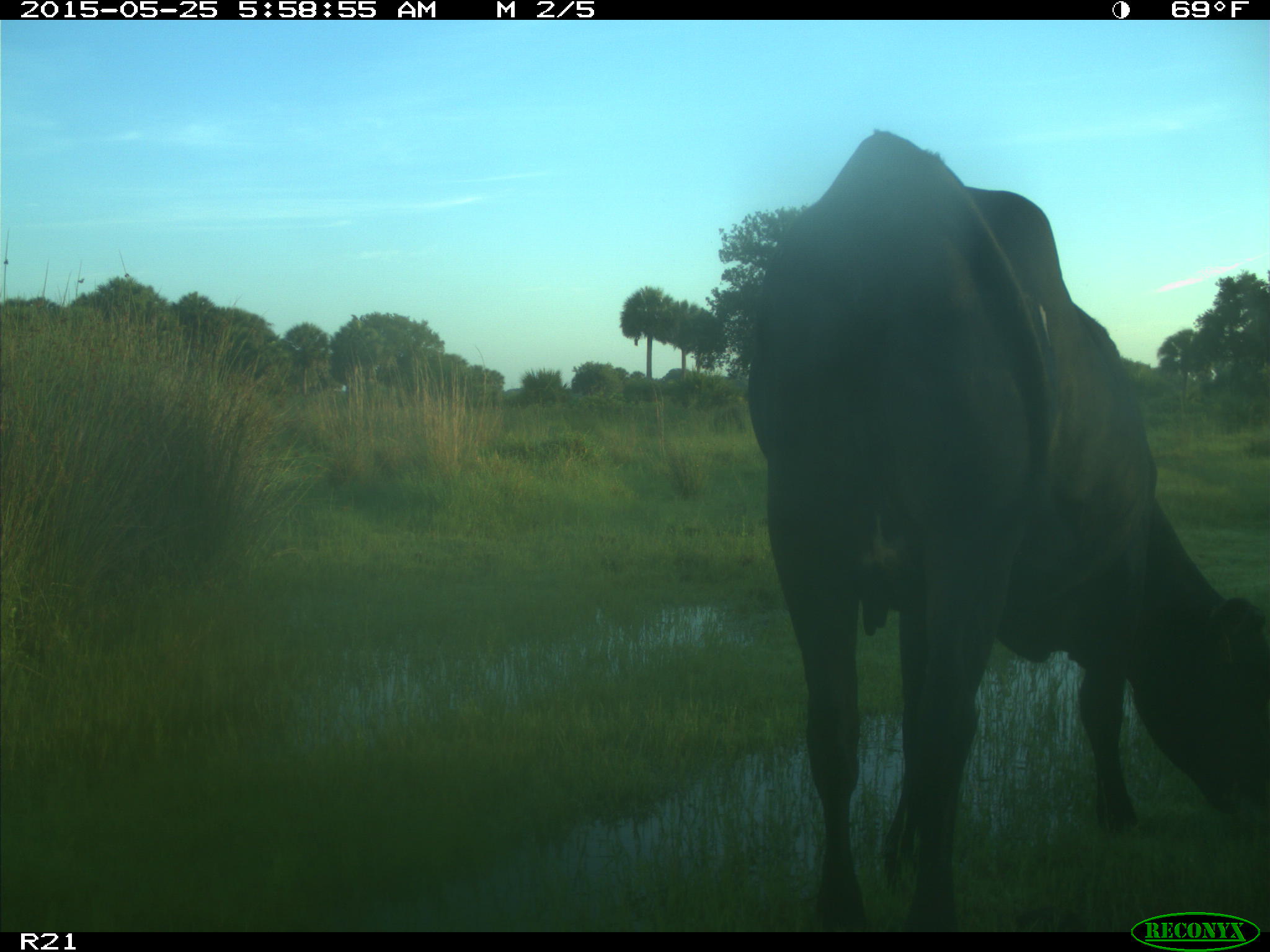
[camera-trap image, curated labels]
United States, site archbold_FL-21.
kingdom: Animalia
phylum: Chordata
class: Mammalia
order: Artiodactyla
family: Bovidae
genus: Bos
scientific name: Bos taurus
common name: domestic cow